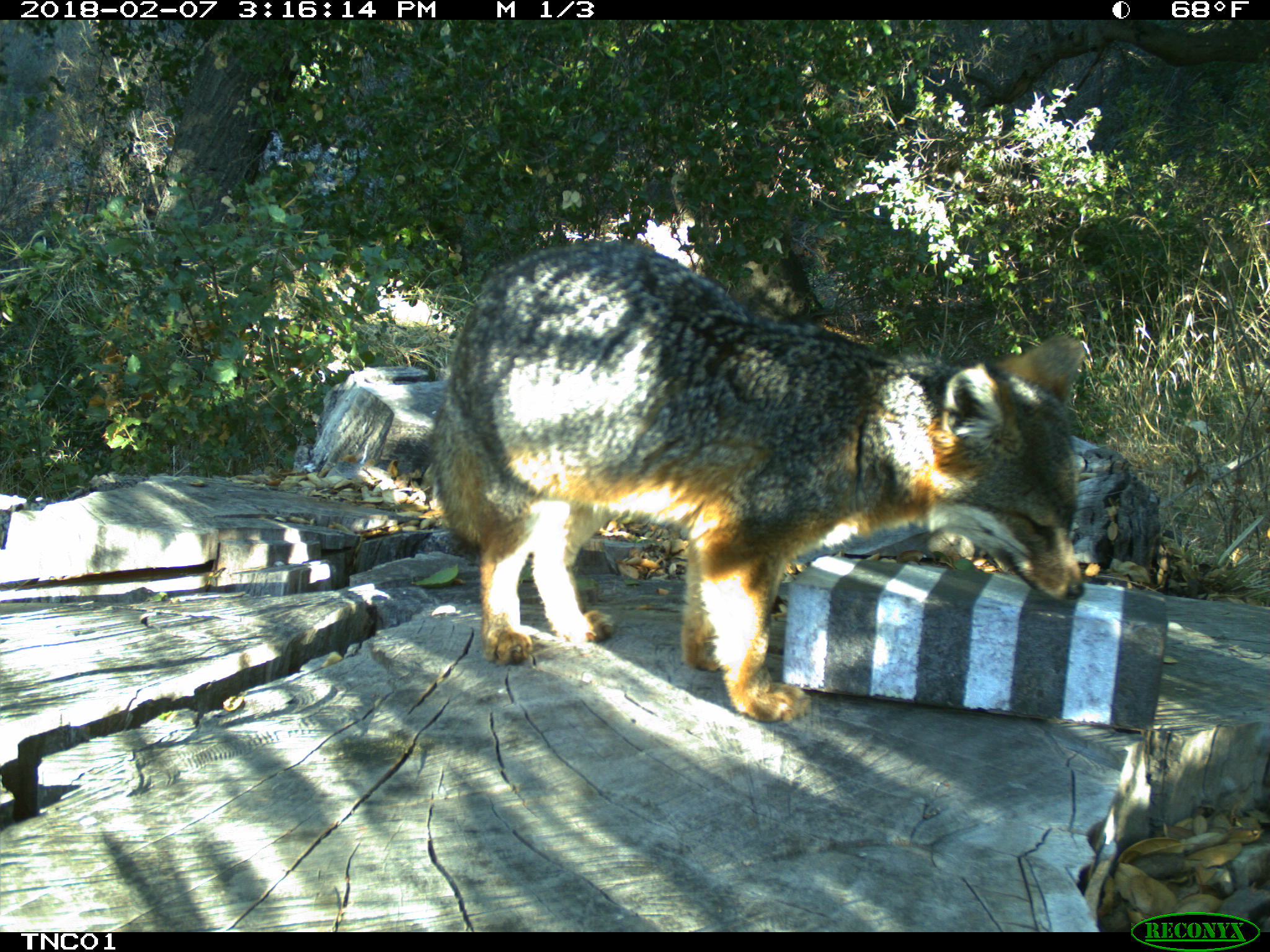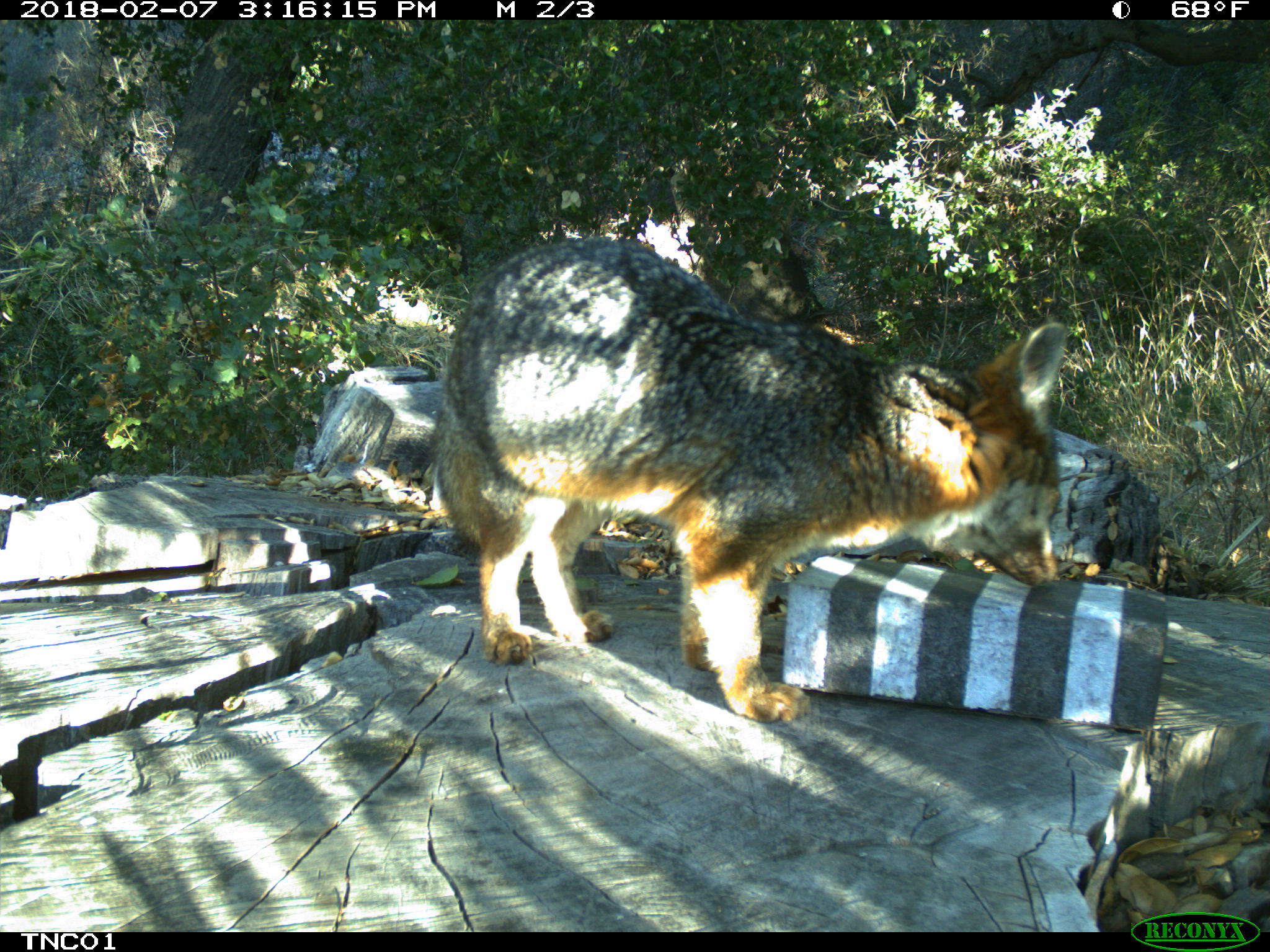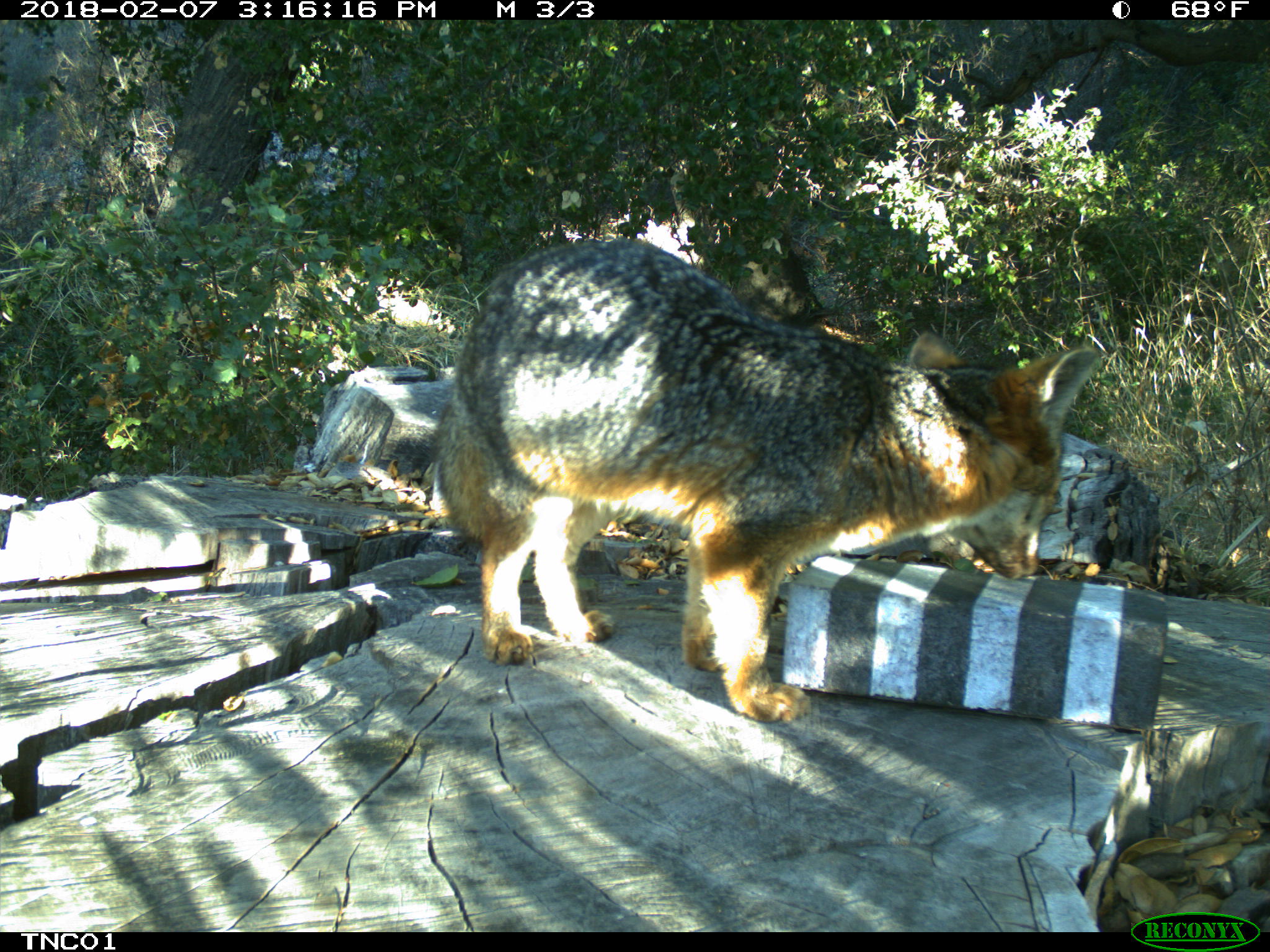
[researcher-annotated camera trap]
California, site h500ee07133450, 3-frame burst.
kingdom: Animalia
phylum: Chordata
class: Mammalia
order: Carnivora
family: Canidae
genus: Urocyon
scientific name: Urocyon littoralis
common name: island fox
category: fox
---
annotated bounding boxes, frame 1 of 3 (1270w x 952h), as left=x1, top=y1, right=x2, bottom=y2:
fox: left=430, top=240, right=1083, bottom=723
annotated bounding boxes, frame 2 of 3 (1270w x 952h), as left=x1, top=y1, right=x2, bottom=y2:
fox: left=432, top=236, right=1067, bottom=724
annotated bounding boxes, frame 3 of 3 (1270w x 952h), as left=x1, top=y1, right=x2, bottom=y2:
fox: left=437, top=239, right=1097, bottom=721